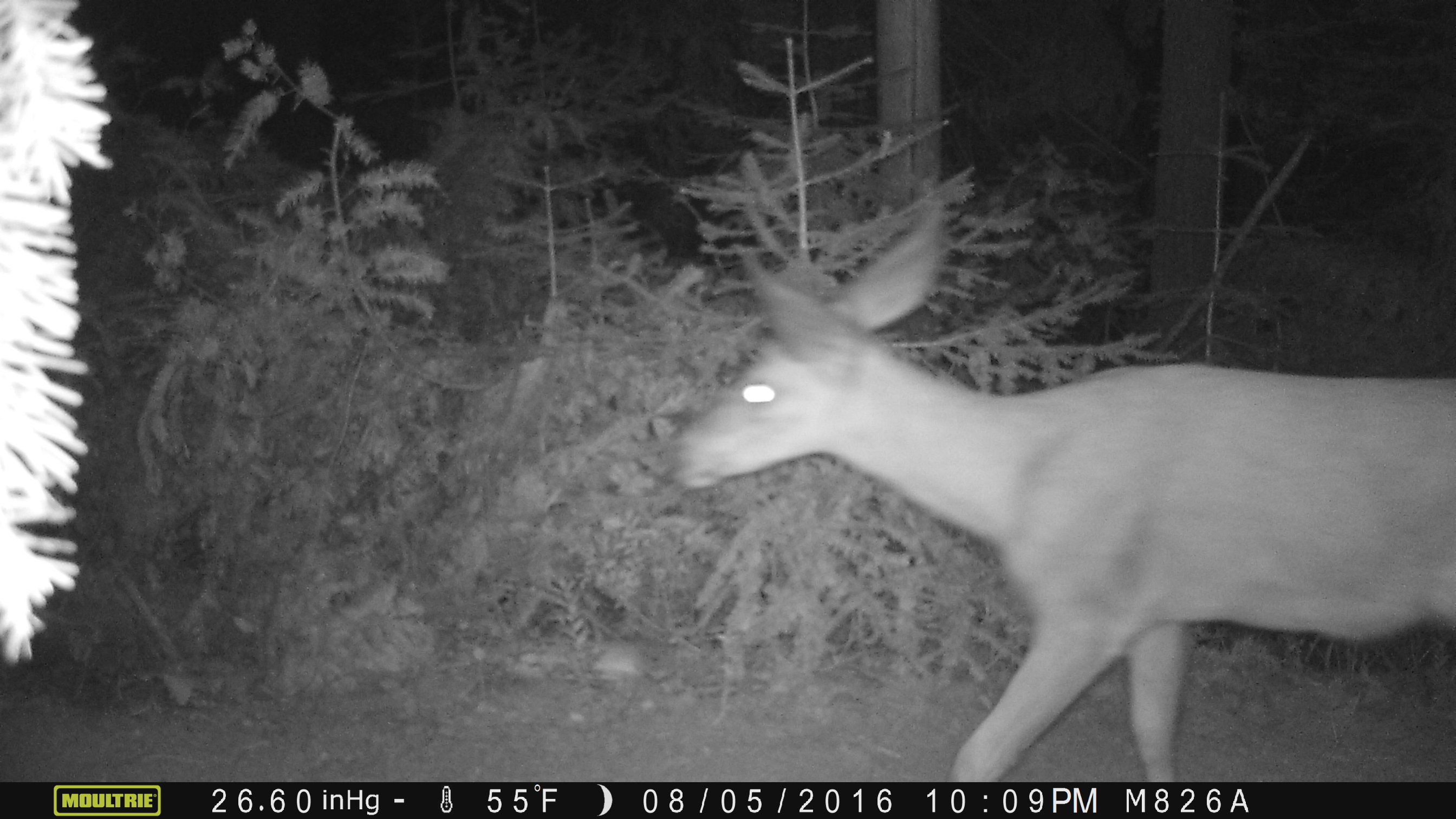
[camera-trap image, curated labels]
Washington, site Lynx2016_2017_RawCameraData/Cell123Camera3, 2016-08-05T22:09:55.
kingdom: Animalia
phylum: Chordata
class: Mammalia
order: Artiodactyla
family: Cervidae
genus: Odocoileus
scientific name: Odocoileus hemionus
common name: mule deer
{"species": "Odocoileus hemionus (mule deer)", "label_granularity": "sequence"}